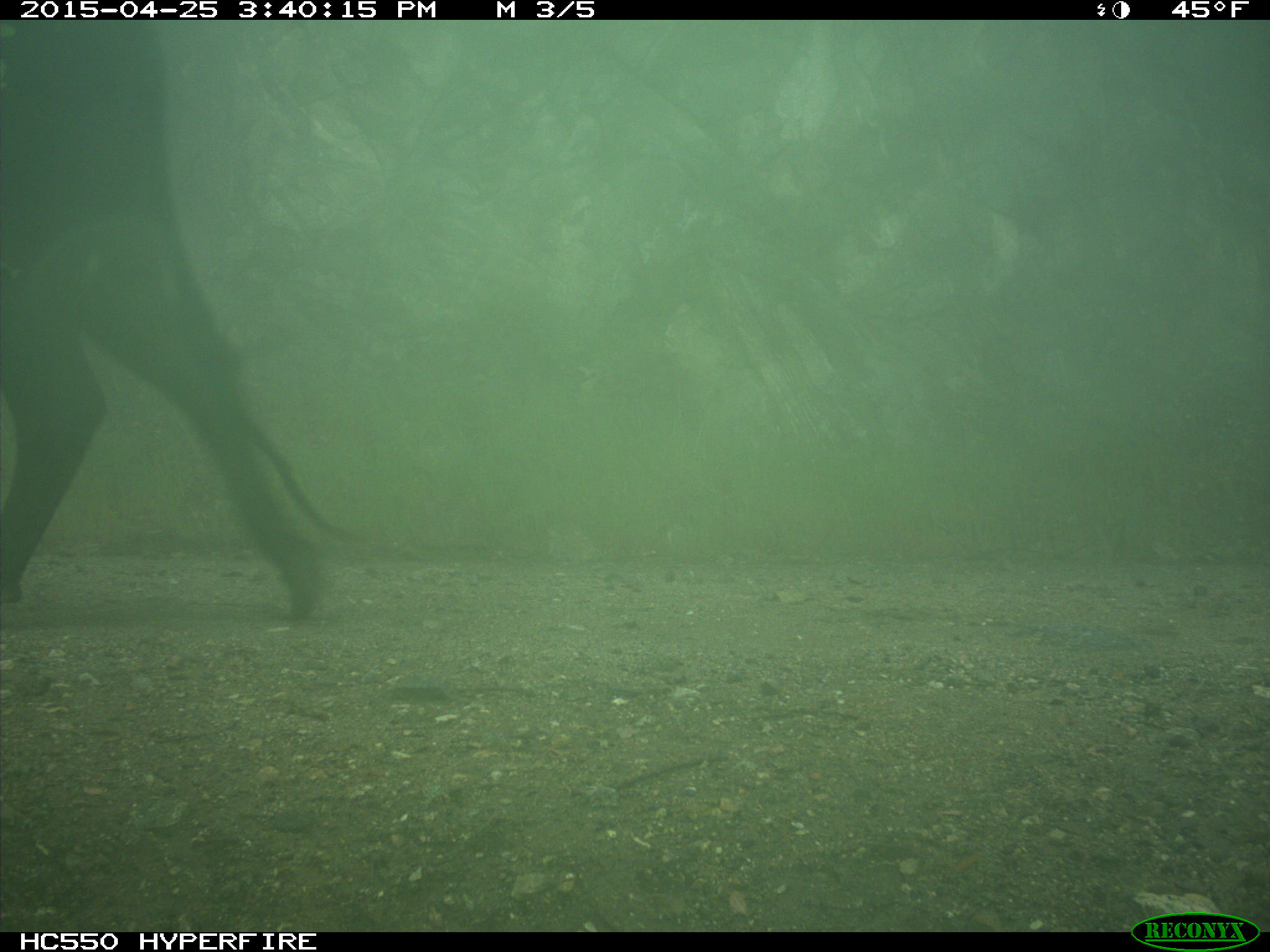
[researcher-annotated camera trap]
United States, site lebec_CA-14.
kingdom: Animalia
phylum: Chordata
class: Mammalia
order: Artiodactyla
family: Bovidae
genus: Bos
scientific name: Bos taurus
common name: domestic cow